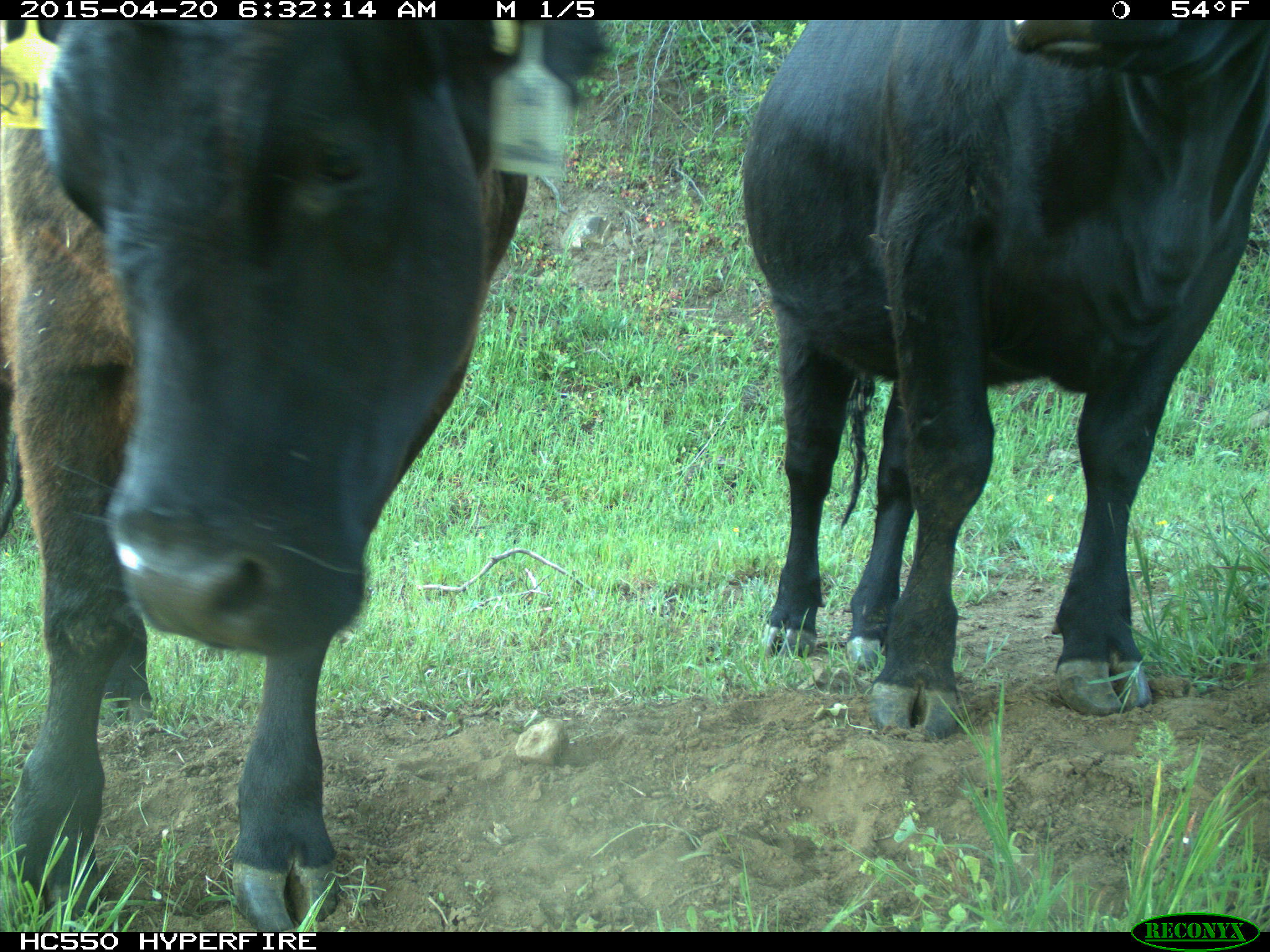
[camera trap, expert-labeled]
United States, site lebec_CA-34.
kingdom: Animalia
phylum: Chordata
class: Mammalia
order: Artiodactyla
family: Bovidae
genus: Bos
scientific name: Bos taurus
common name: domestic cow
Bos taurus (domestic cow).